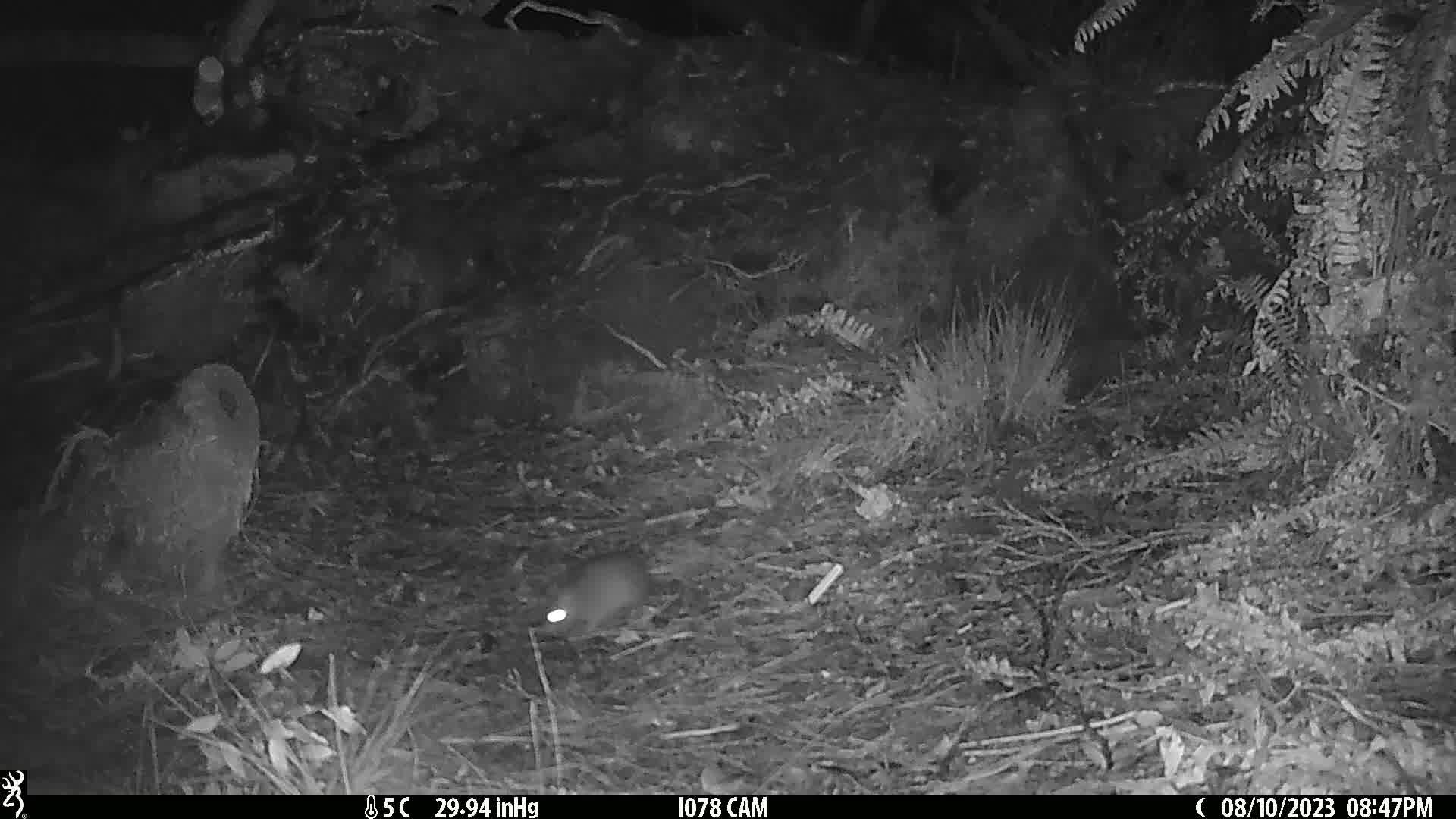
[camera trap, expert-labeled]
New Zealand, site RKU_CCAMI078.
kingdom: Animalia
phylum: Chordata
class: Mammalia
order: Rodentia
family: Muridae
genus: Rattus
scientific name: Rattus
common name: rat